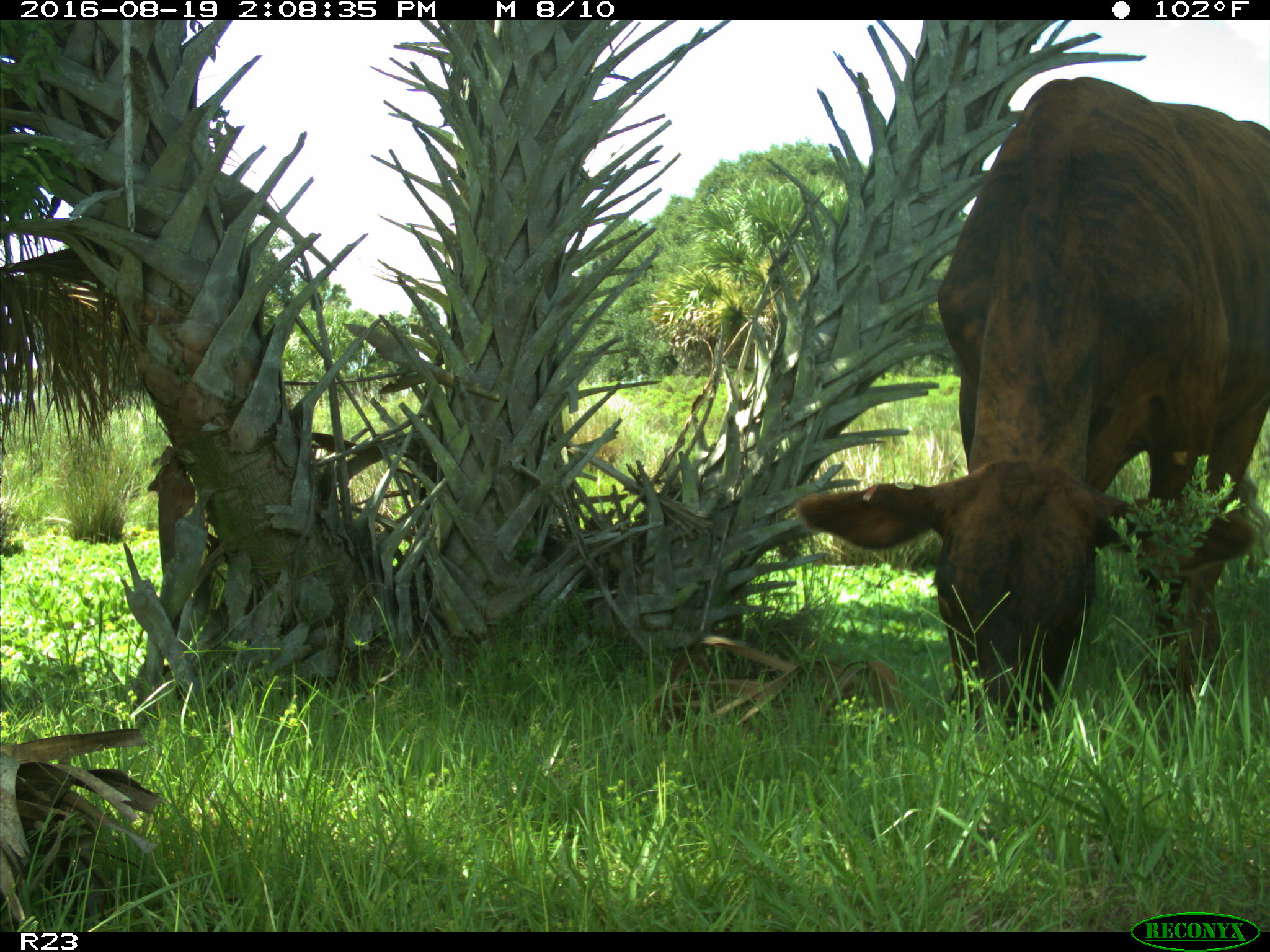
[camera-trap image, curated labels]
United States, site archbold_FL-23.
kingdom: Animalia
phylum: Chordata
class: Mammalia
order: Artiodactyla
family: Bovidae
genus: Bos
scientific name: Bos taurus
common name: domestic cow